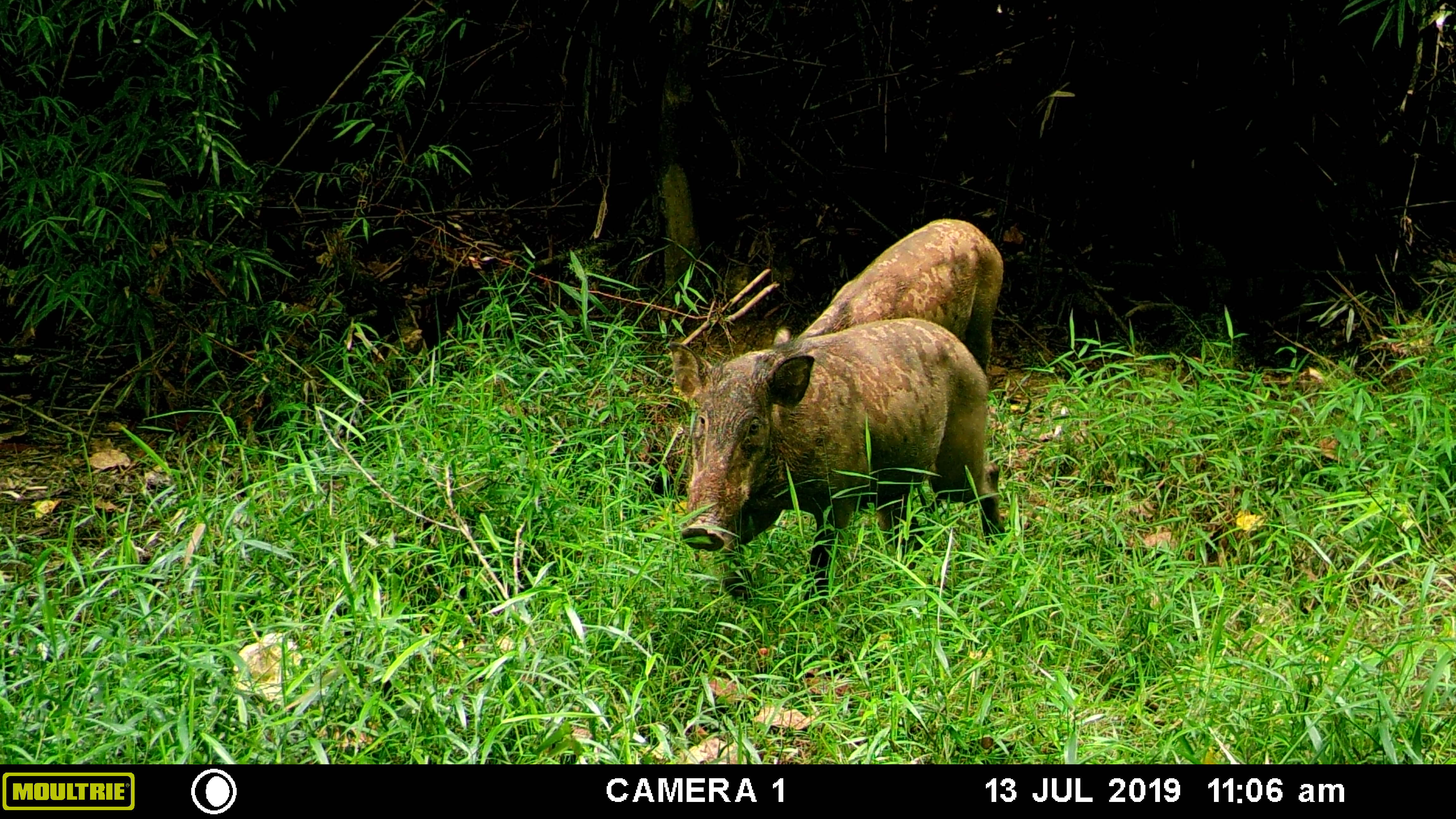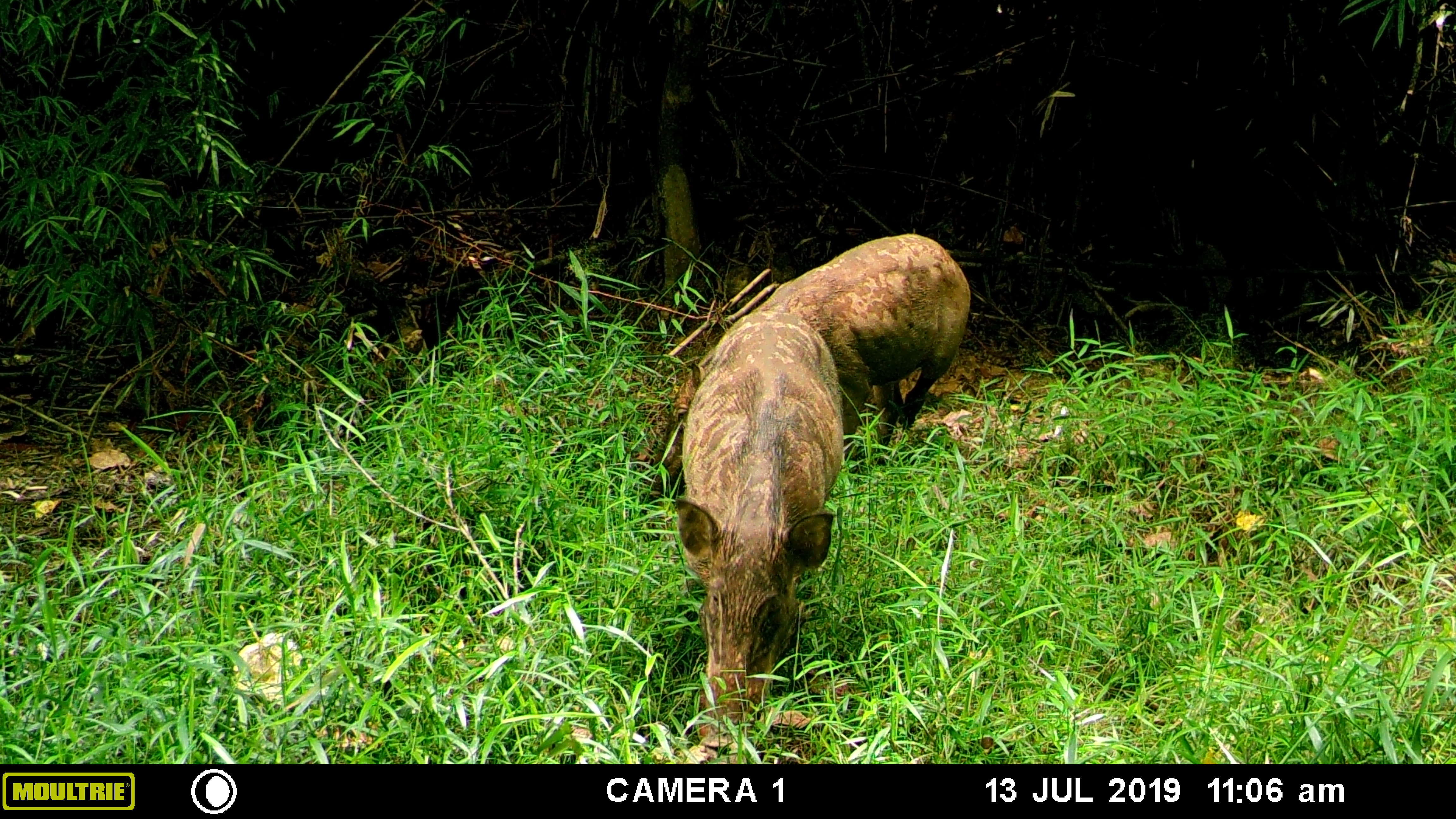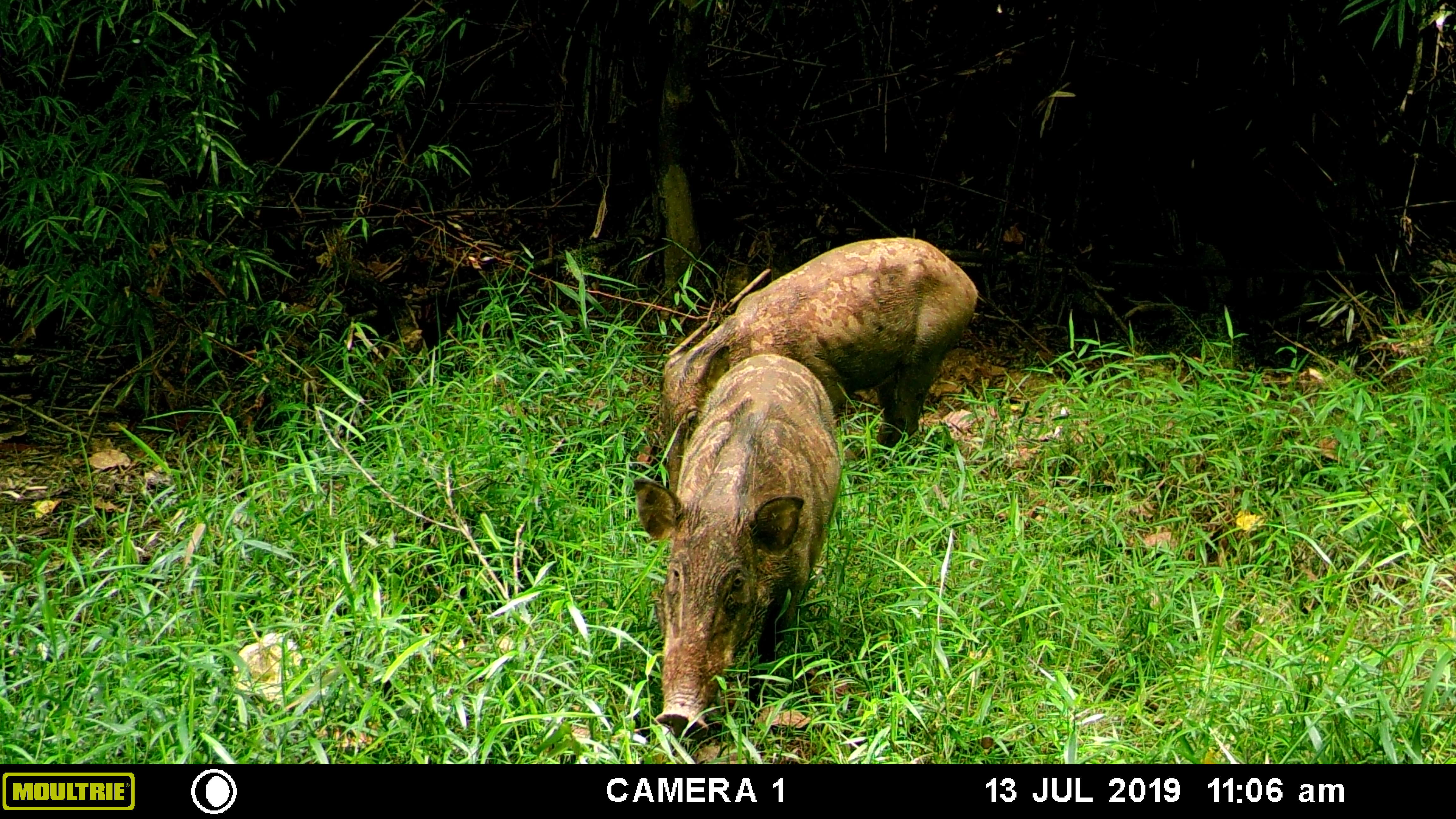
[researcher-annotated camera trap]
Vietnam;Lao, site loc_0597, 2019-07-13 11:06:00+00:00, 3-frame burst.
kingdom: Animalia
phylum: Chordata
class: Mammalia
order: Artiodactyla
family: Suidae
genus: Sus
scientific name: Sus scrofa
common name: eurasian wild pig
Eurasian wild pig (Sus scrofa). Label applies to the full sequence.